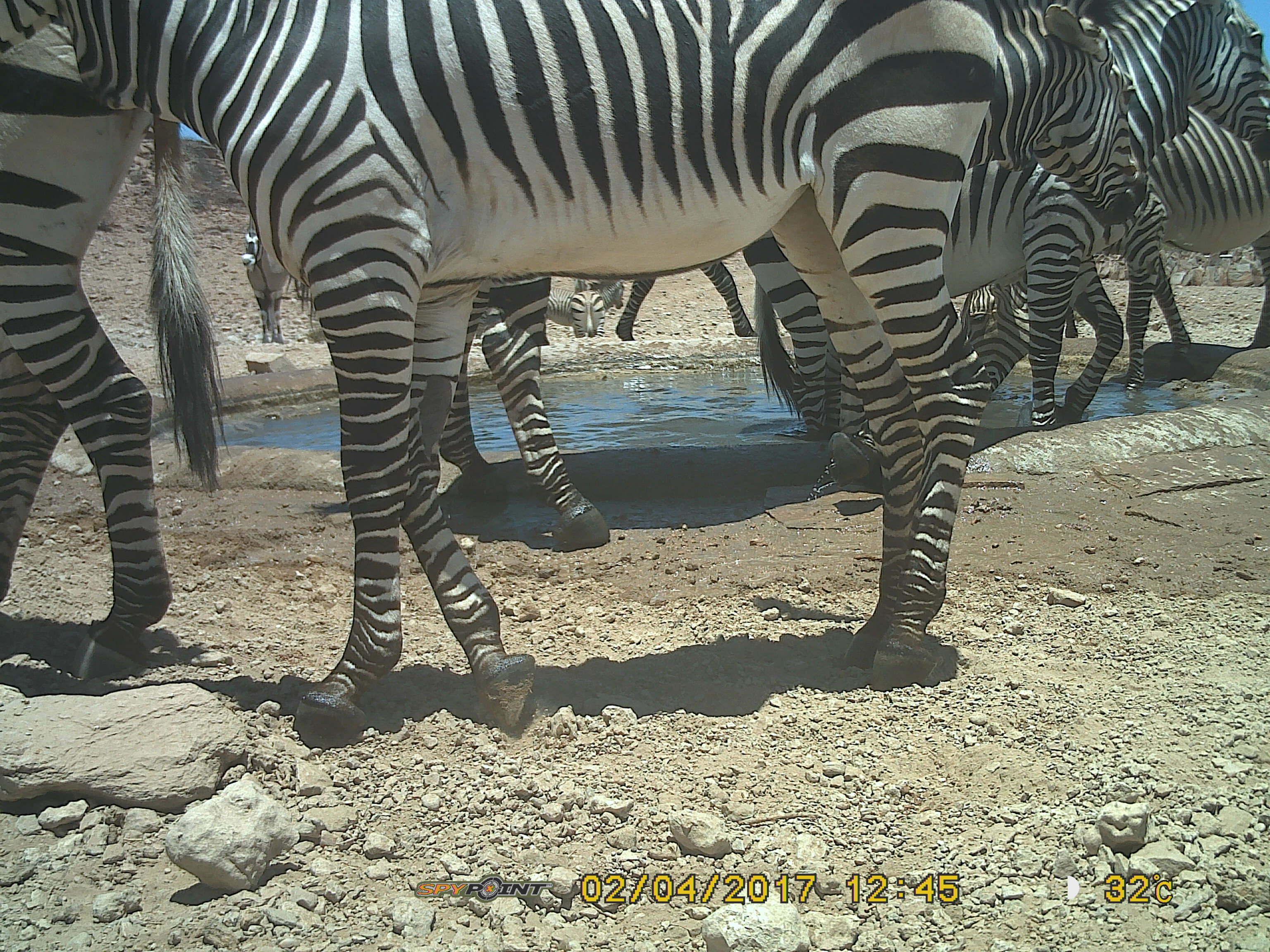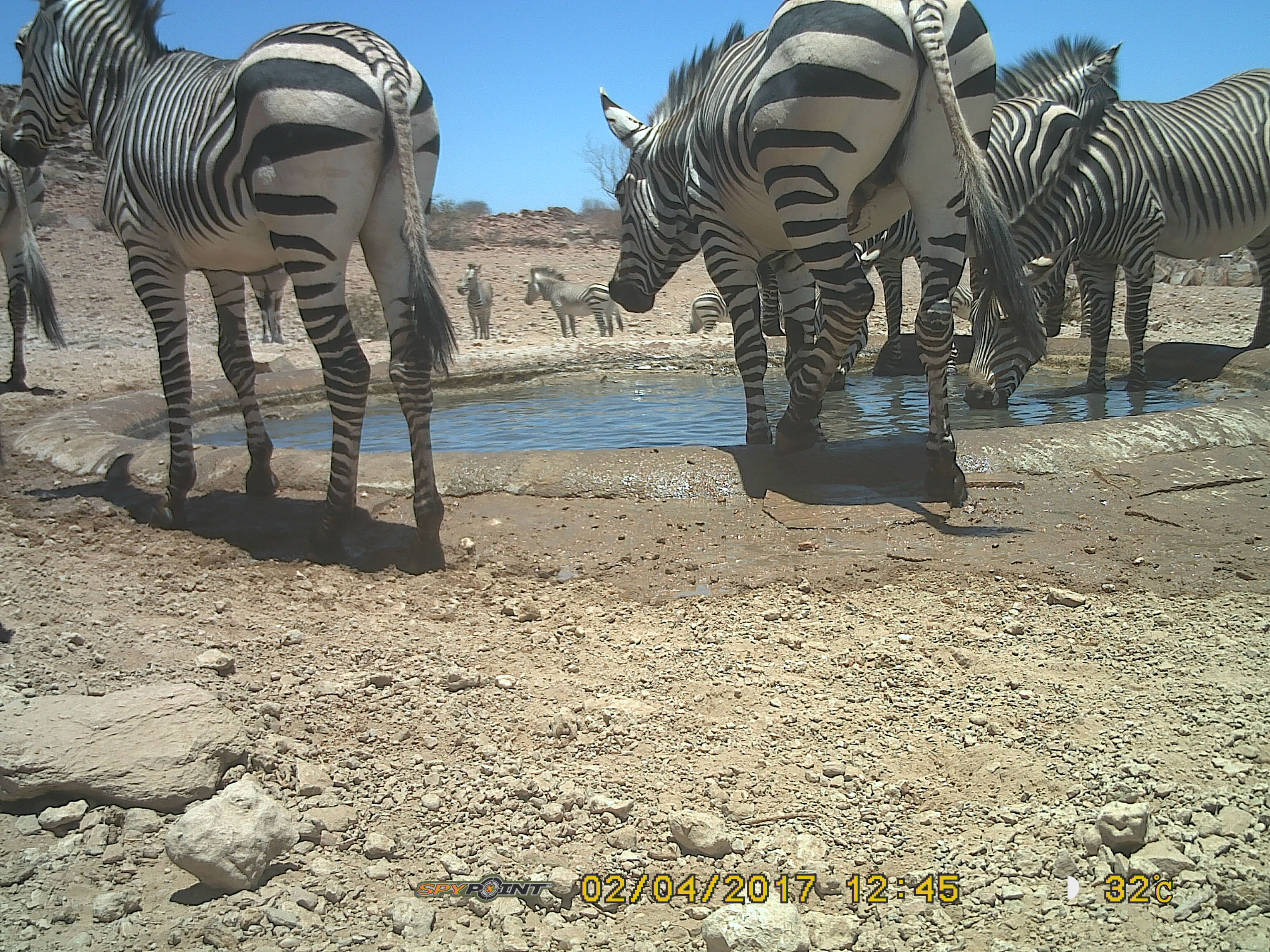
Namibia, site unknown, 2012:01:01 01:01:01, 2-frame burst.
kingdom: Animalia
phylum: Chordata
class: Mammalia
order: Perissodactyla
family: Equidae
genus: Equus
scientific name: Equus zebra hartmannae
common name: hartmann's mountain zebra